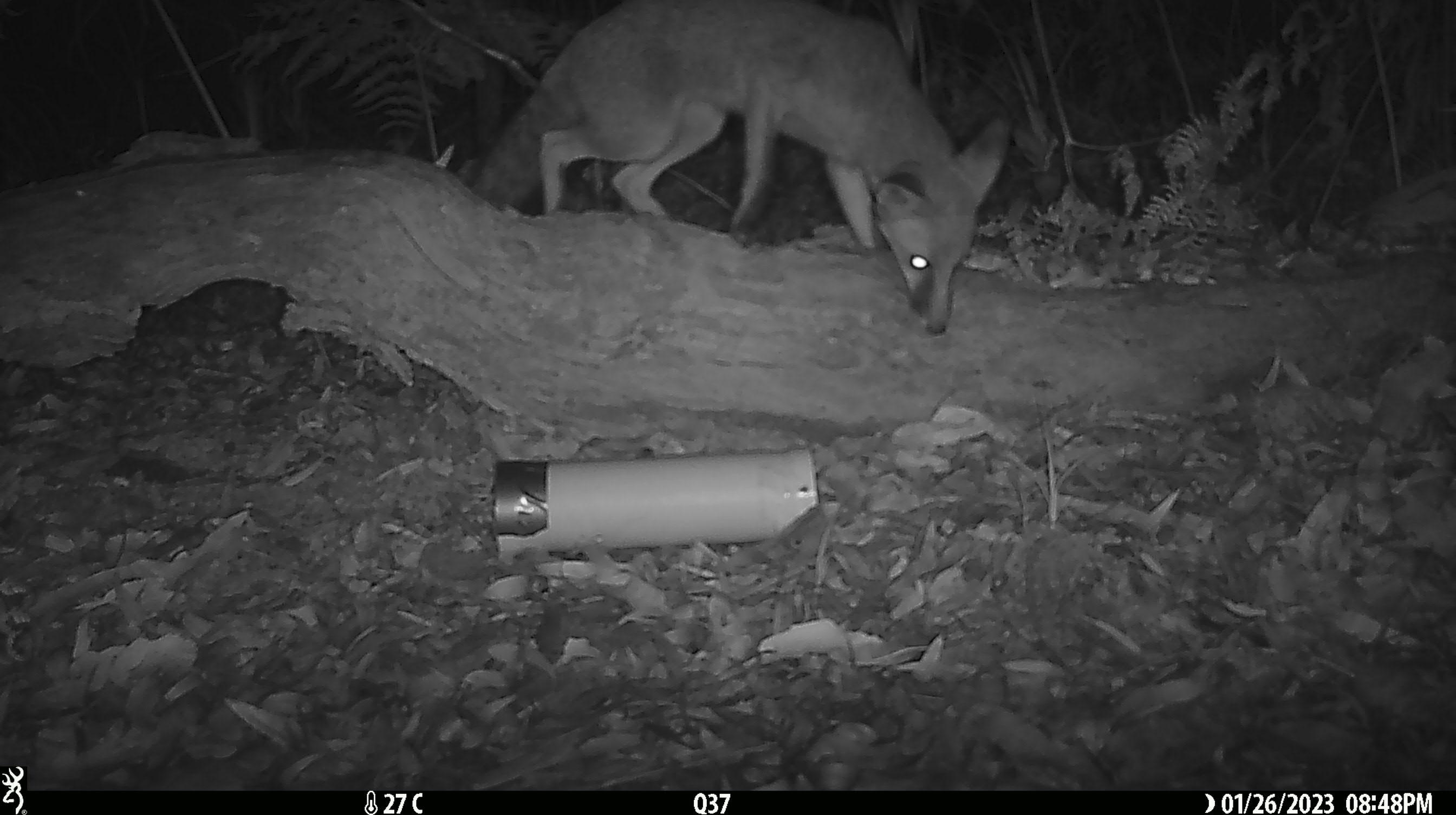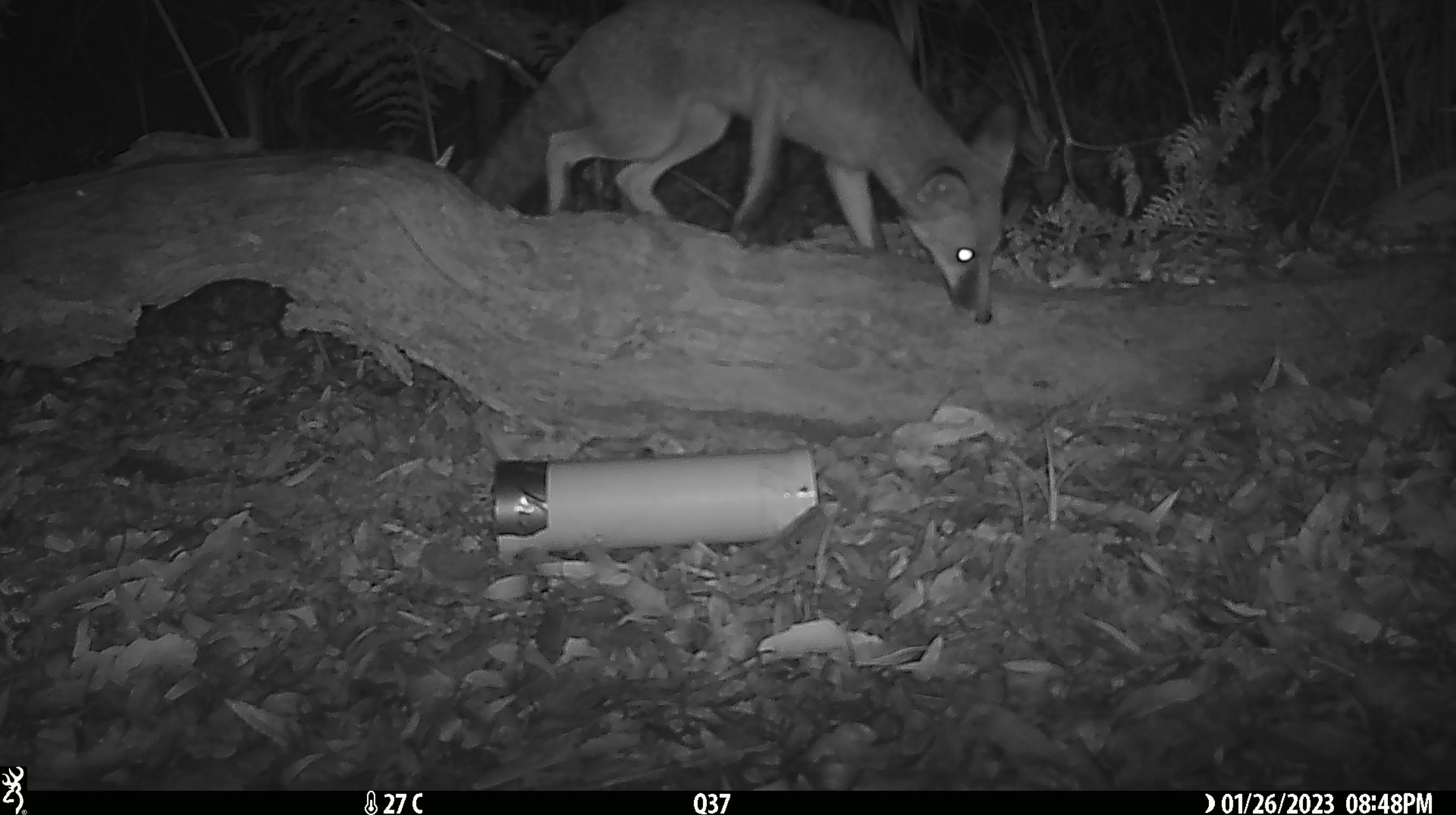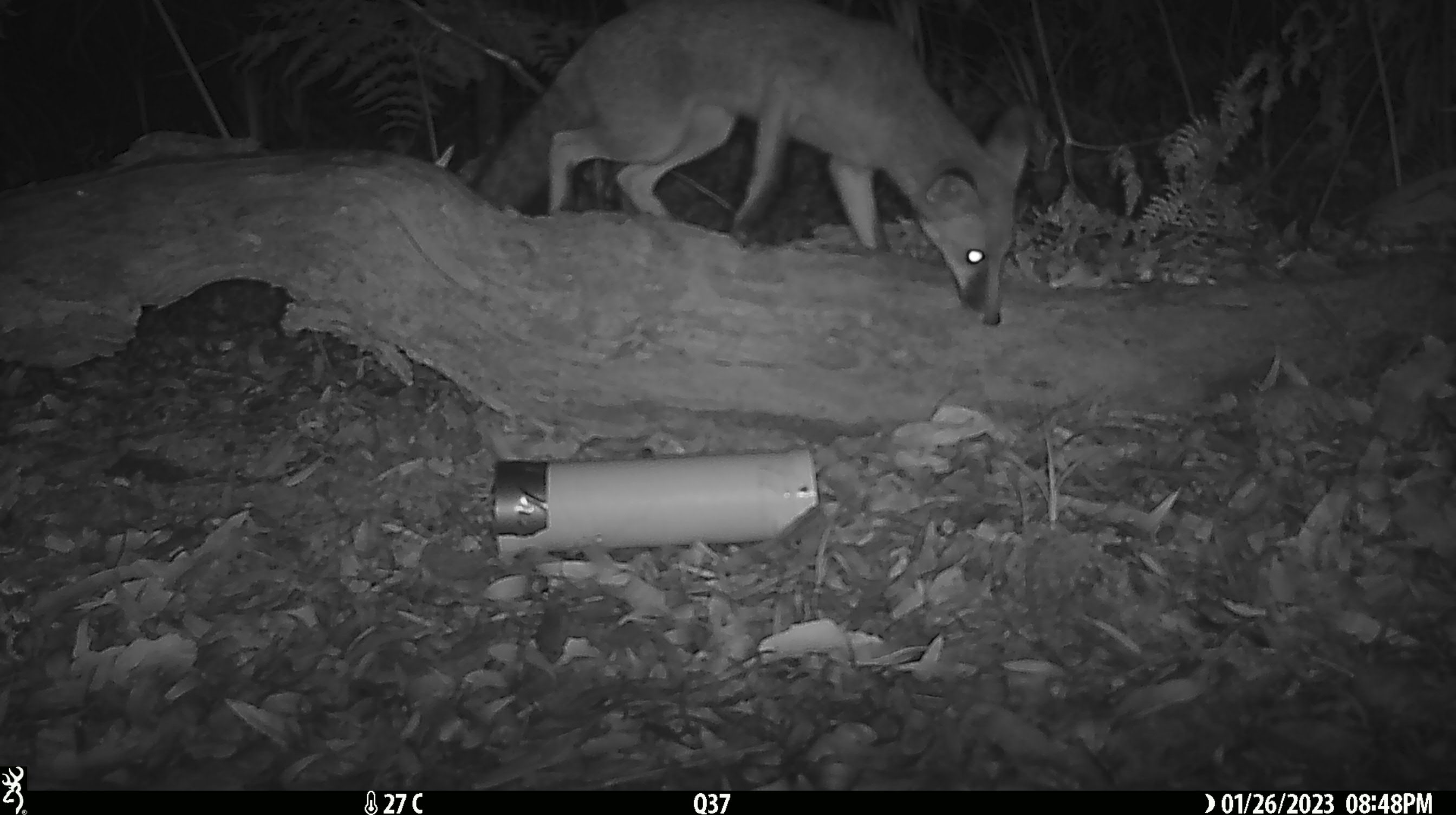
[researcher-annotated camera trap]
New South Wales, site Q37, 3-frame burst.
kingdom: Animalia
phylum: Chordata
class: Mammalia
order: Carnivora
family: Canidae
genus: Vulpes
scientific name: Vulpes vulpes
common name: red fox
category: fox